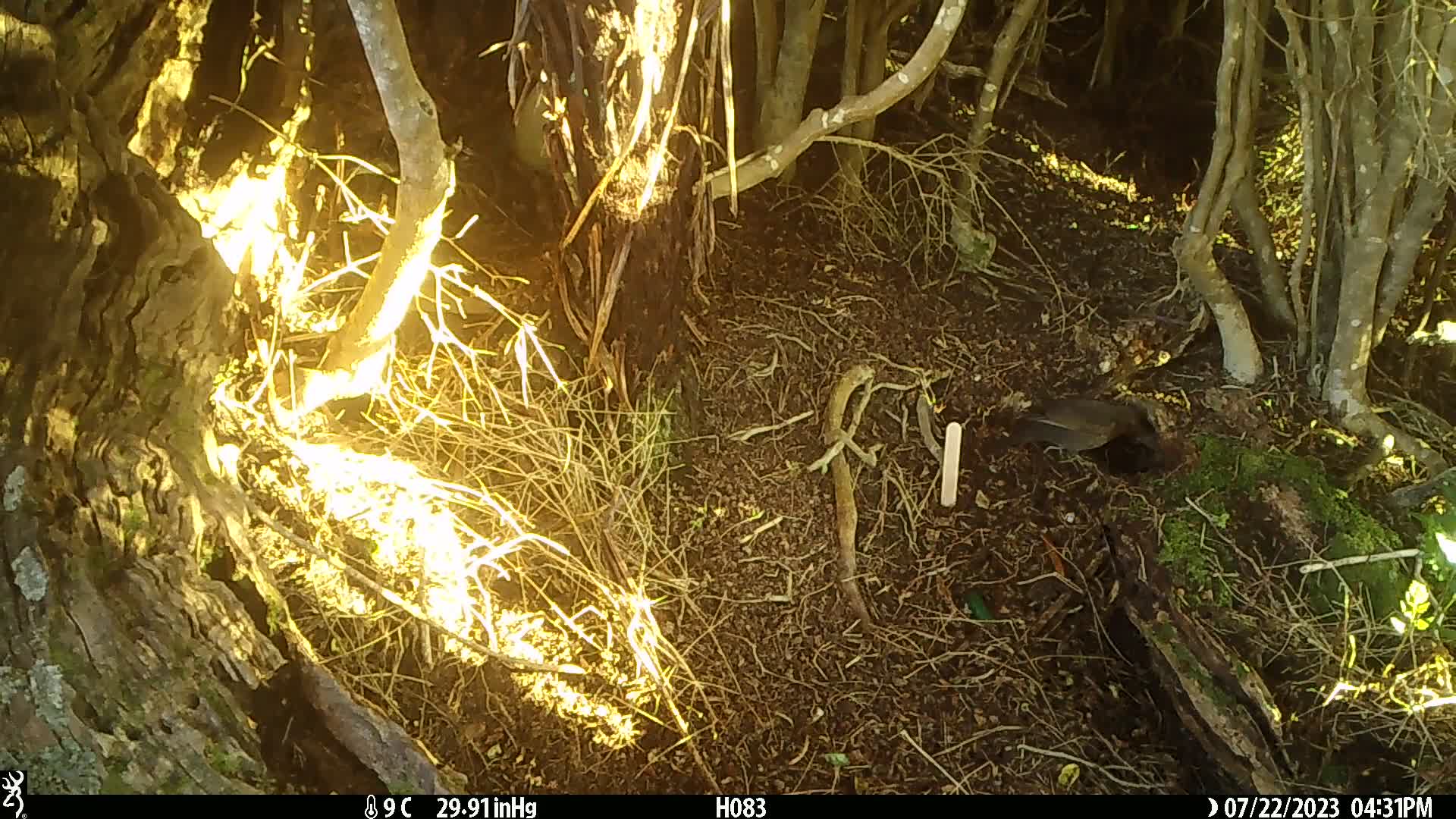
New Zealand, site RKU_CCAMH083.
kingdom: Animalia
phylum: Chordata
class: Aves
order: Passeriformes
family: Turdidae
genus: Turdus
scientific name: Turdus merula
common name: eurasian blackbird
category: blackbird